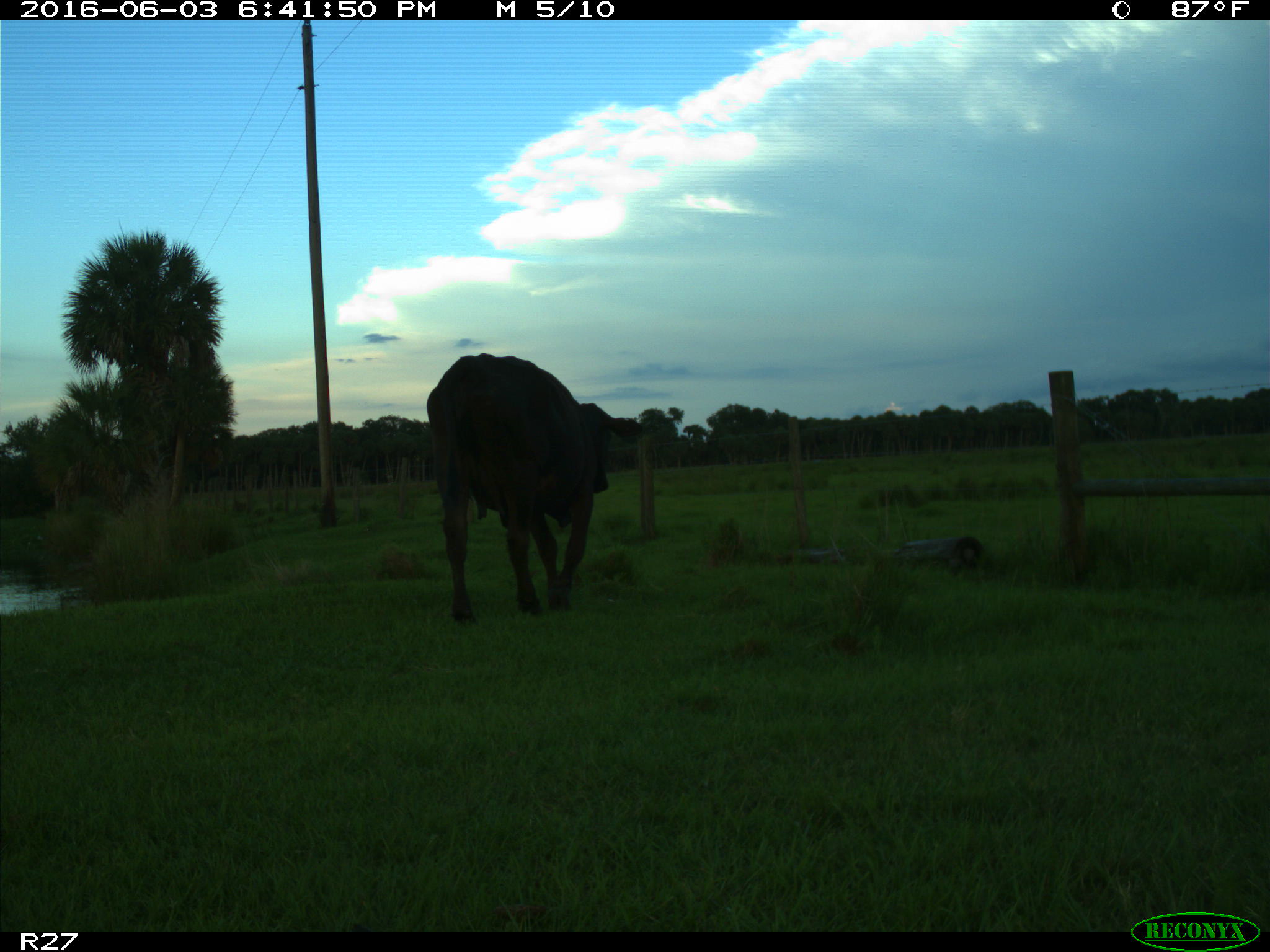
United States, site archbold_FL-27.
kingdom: Animalia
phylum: Chordata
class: Mammalia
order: Artiodactyla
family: Bovidae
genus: Bos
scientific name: Bos taurus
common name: domestic cow